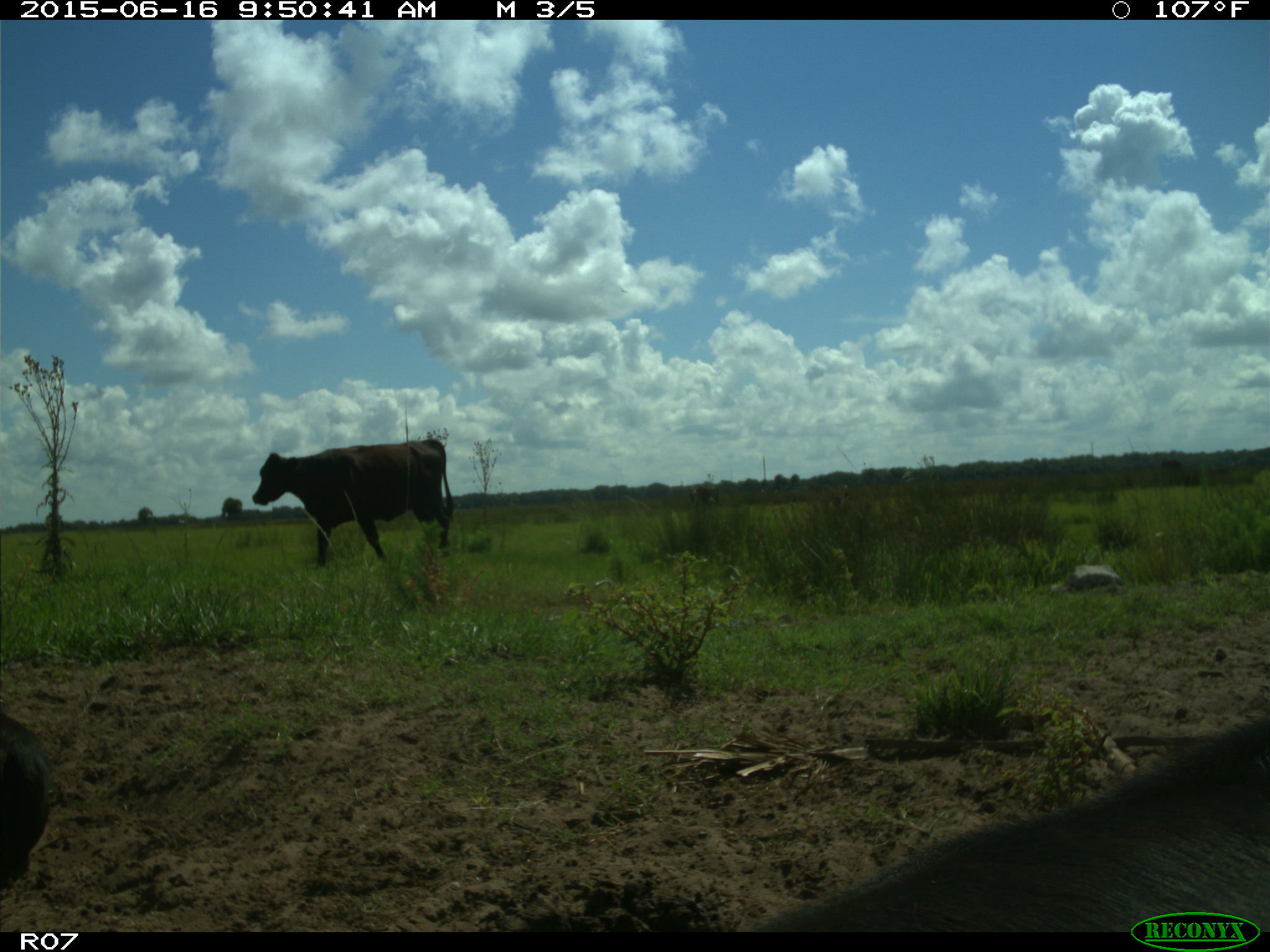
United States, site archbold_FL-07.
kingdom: Animalia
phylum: Chordata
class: Mammalia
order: Artiodactyla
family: Bovidae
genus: Bos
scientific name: Bos taurus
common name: domestic cow